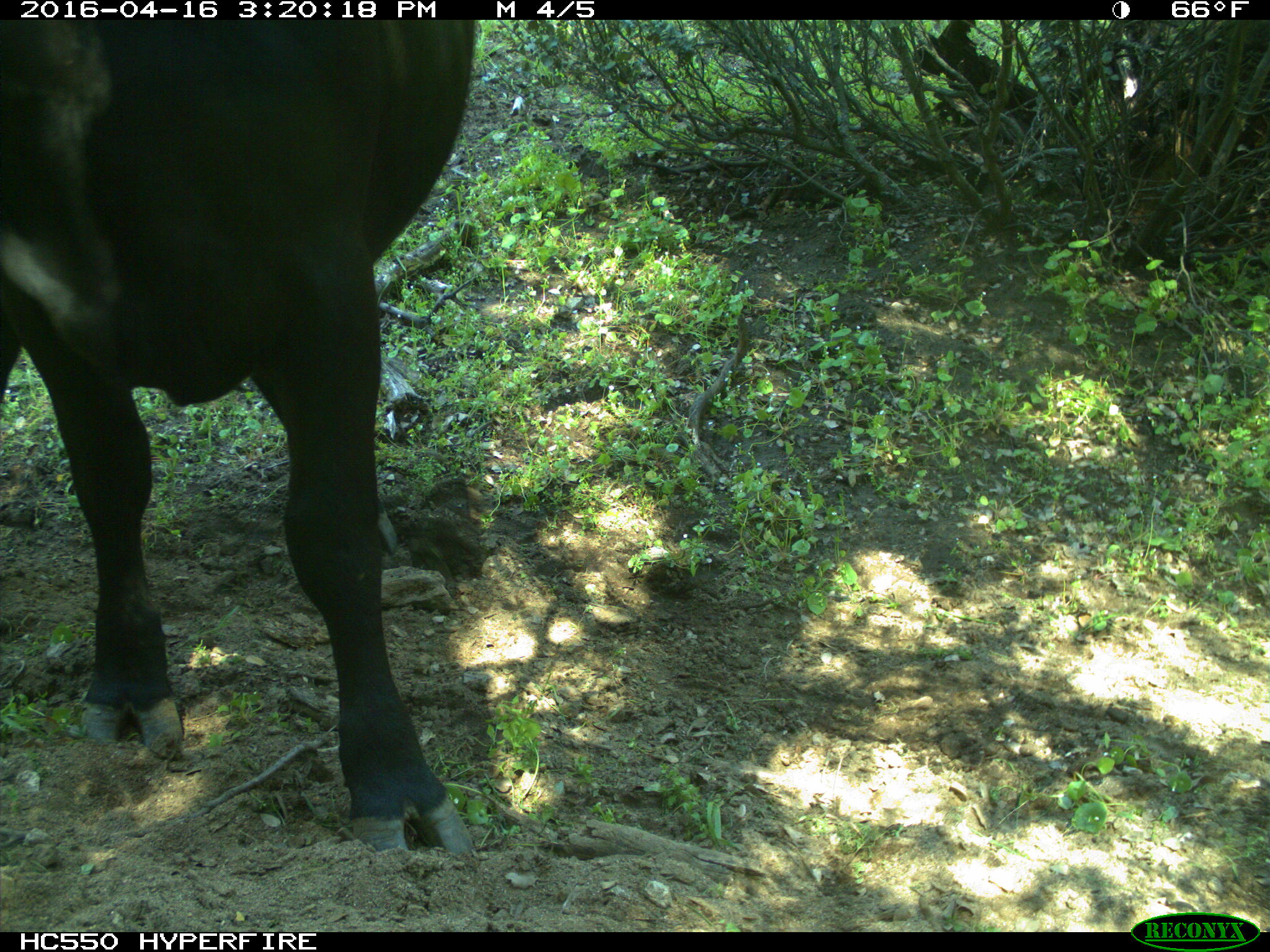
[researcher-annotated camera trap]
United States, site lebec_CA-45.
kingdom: Animalia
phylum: Chordata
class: Mammalia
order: Artiodactyla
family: Bovidae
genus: Bos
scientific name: Bos taurus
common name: domestic cow